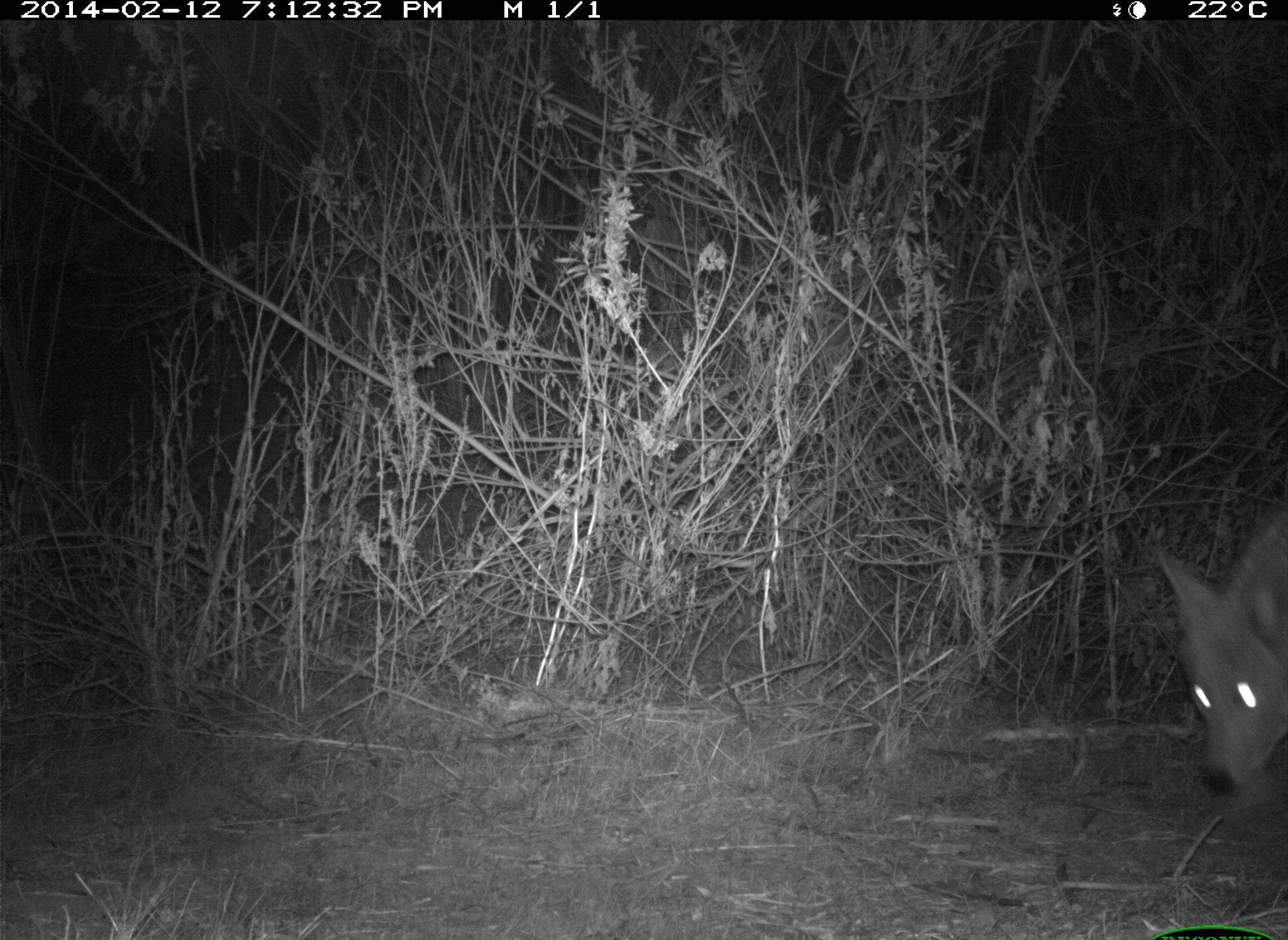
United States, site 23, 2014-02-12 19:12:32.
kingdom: Animalia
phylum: Chordata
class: Mammalia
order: Carnivora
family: Canidae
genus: Canis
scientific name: Canis latrans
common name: coyote